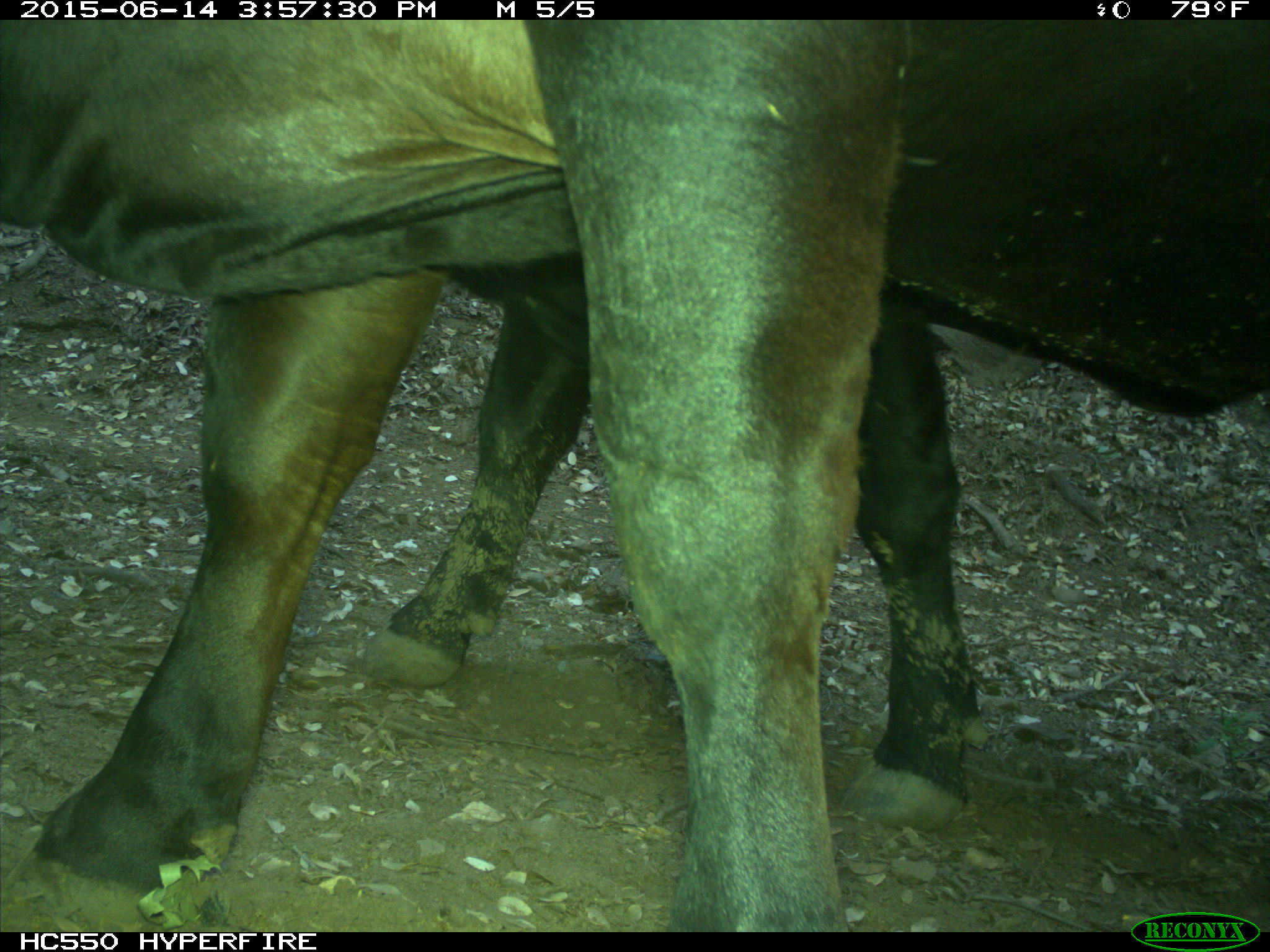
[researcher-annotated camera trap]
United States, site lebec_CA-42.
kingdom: Animalia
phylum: Chordata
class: Mammalia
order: Artiodactyla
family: Bovidae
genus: Bos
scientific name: Bos taurus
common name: domestic cow